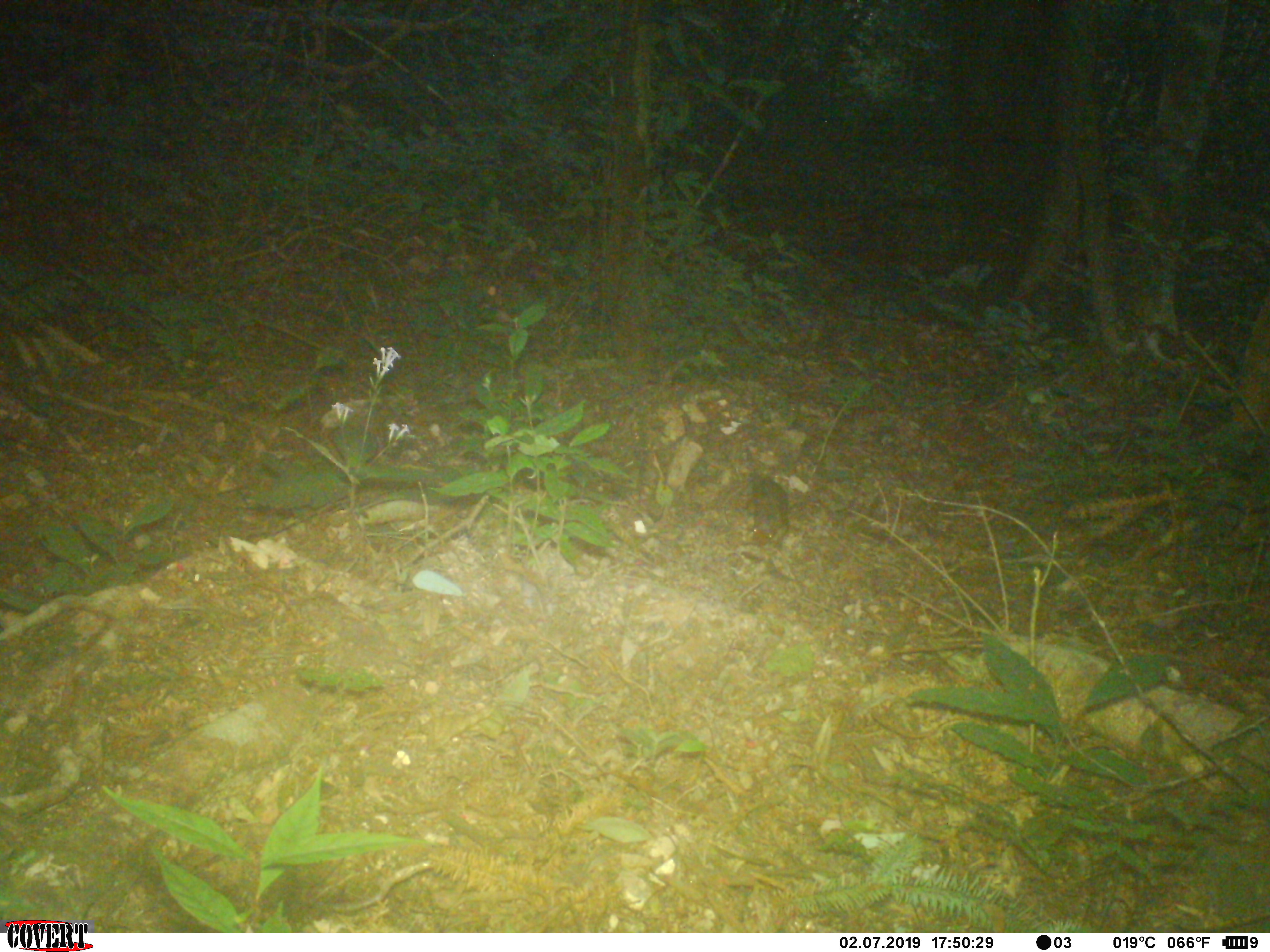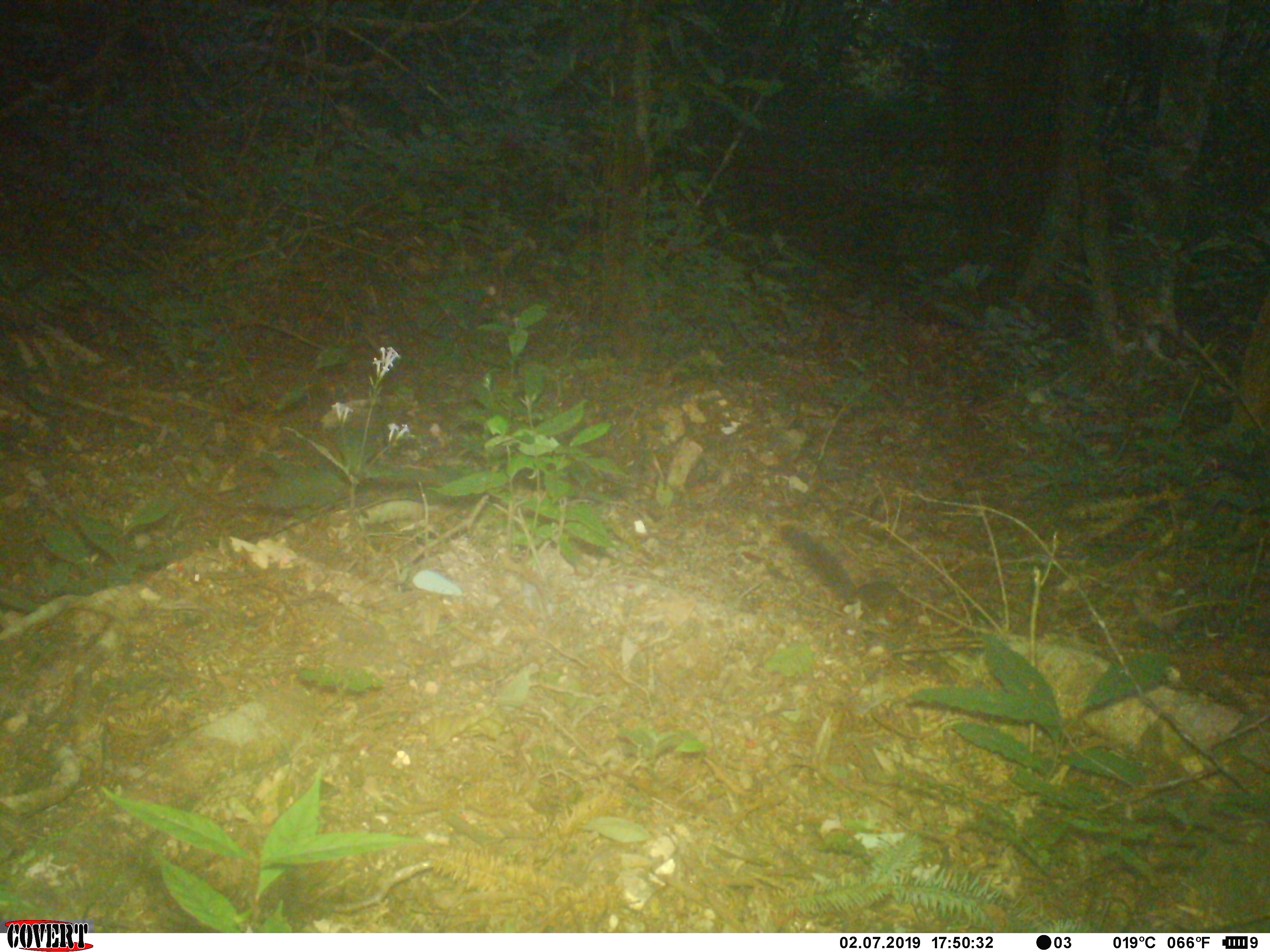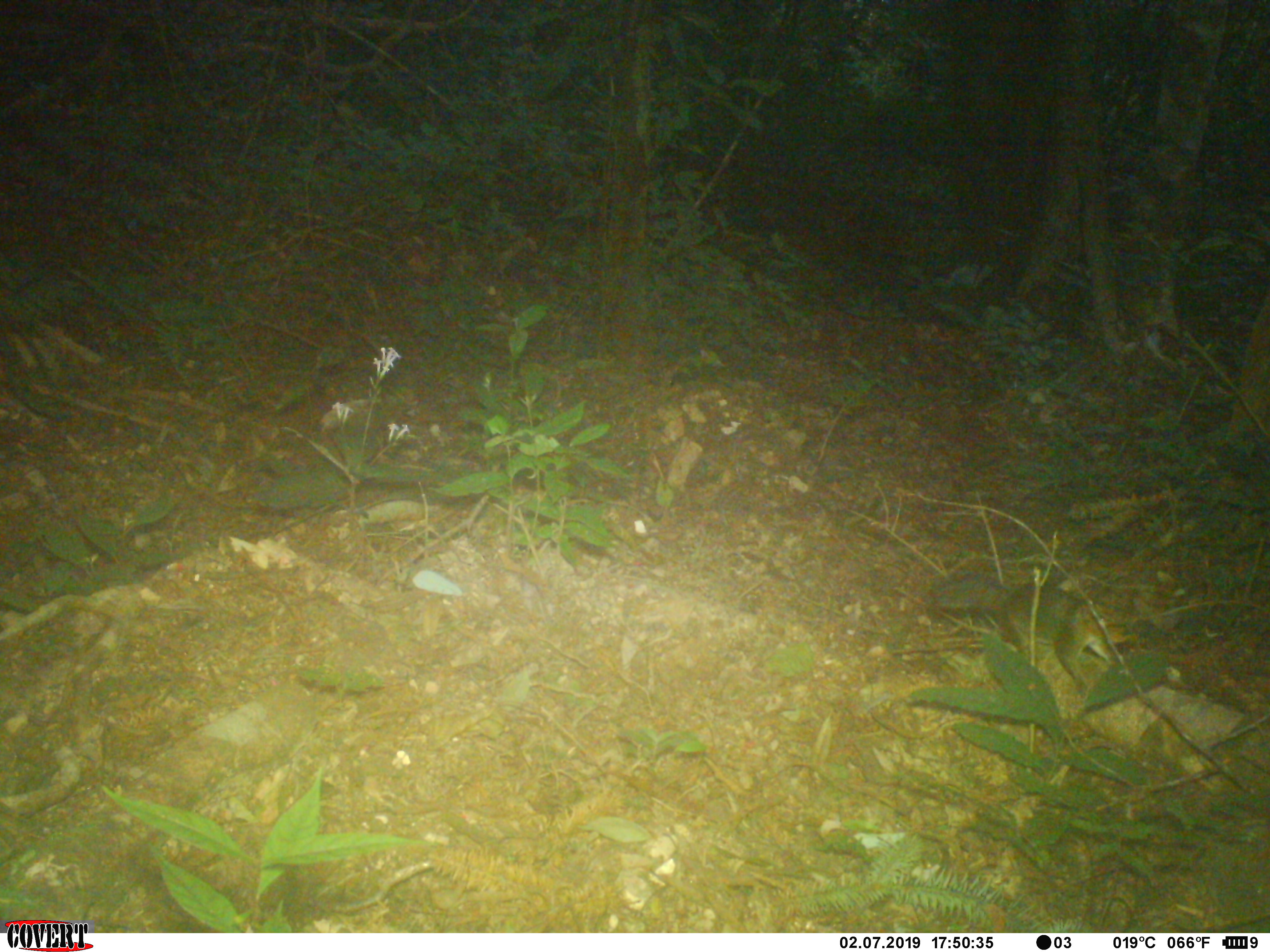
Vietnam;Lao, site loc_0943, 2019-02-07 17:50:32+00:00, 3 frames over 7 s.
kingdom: Animalia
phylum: Chordata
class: Mammalia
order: Rodentia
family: Sciuridae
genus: Dremomys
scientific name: Dremomys rufigenis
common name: red-cheeked squirrel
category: red cheeked squirrel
Red cheeked squirrel (red-cheeked squirrel) (Dremomys rufigenis). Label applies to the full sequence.